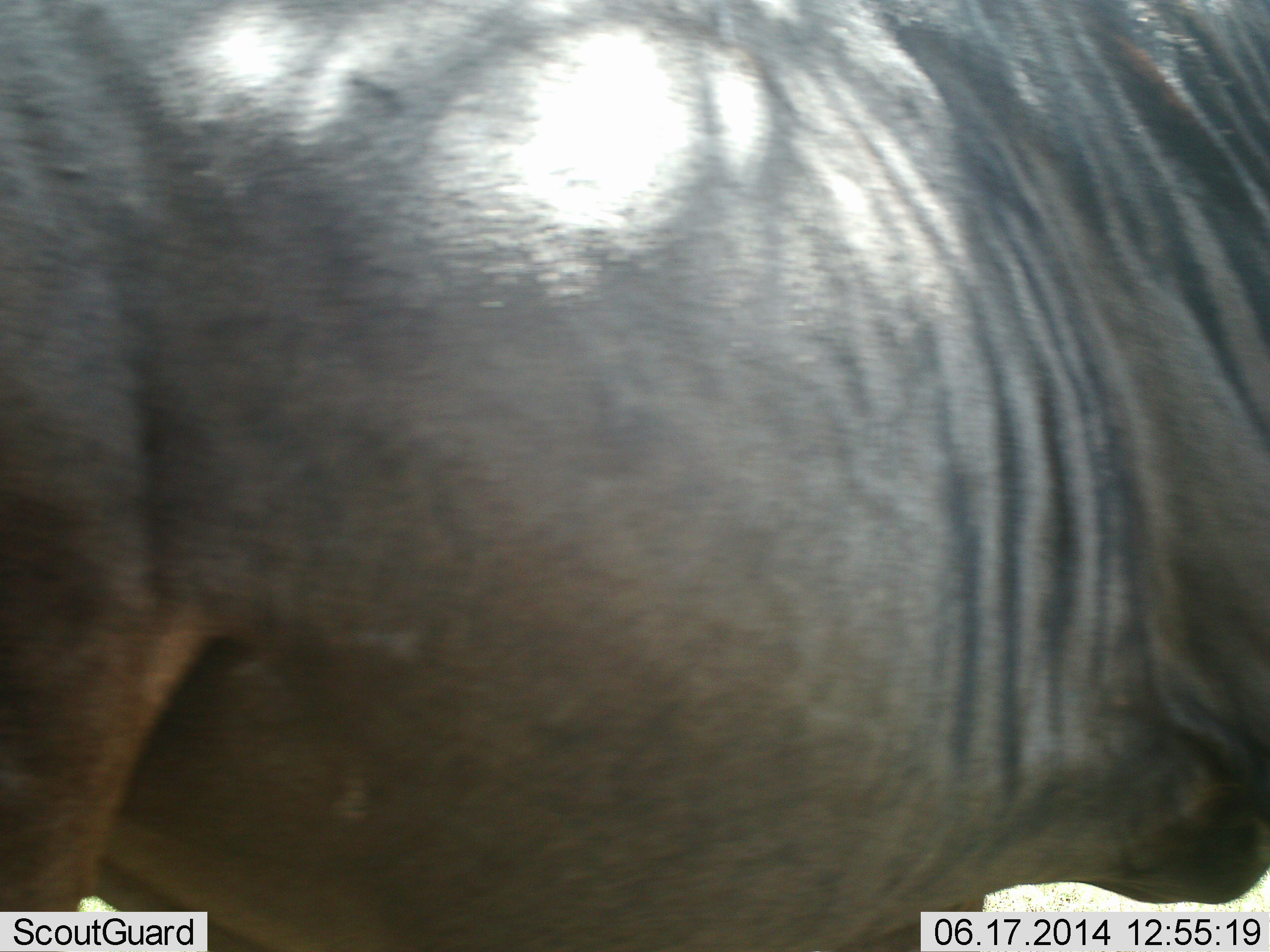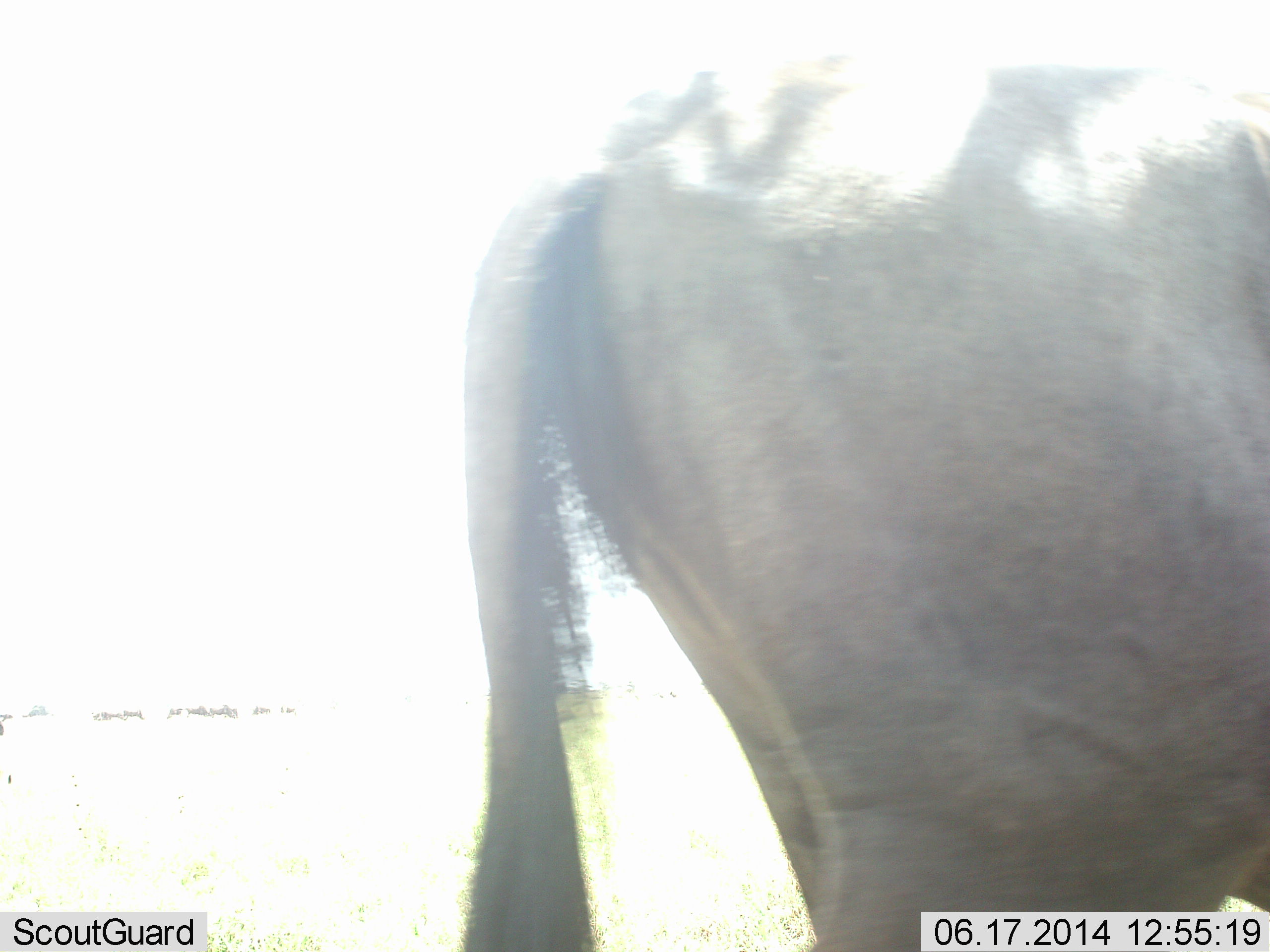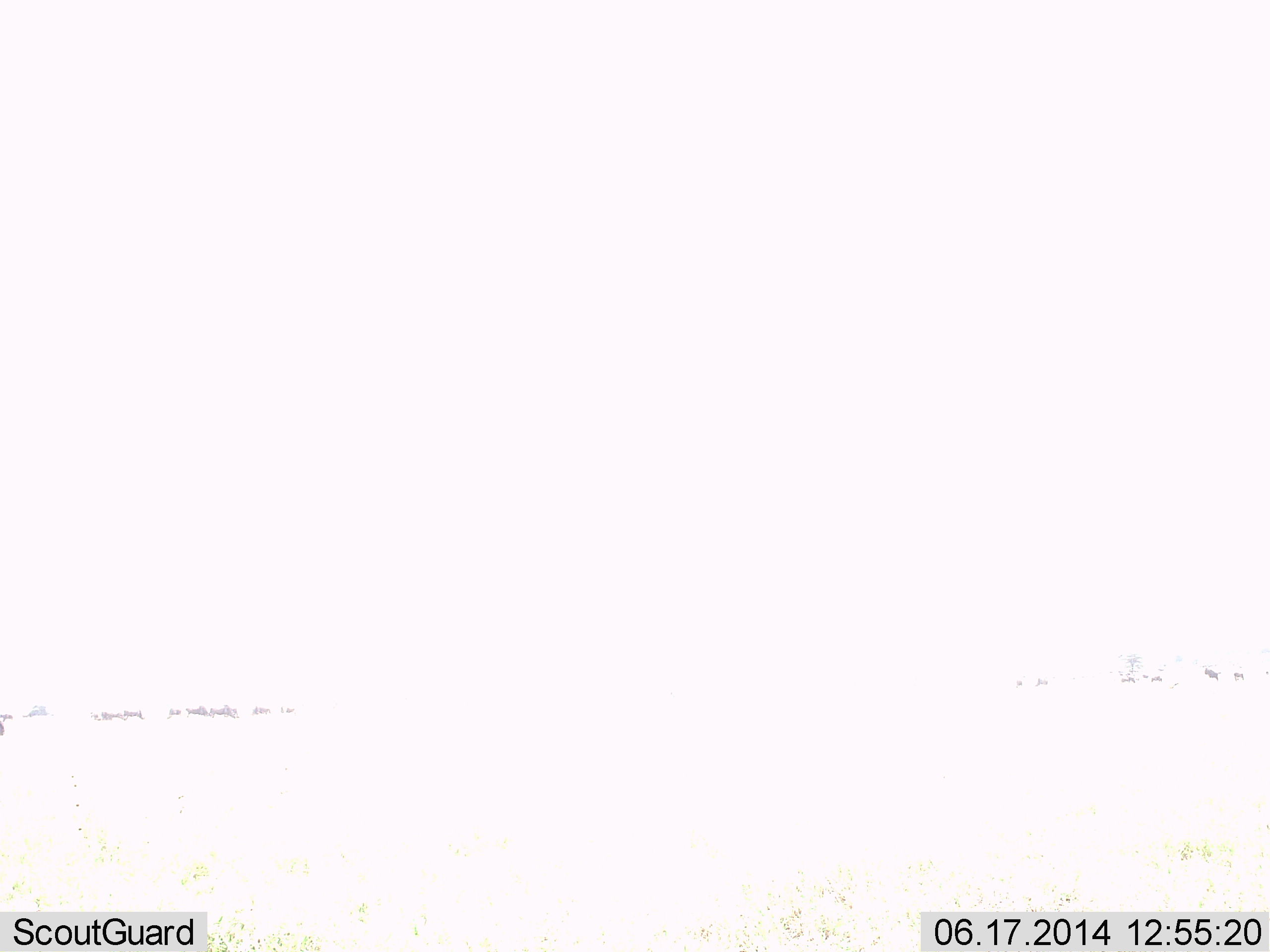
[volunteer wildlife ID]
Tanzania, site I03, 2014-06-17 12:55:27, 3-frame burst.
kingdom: Animalia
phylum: Chordata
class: Mammalia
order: Artiodactyla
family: Bovidae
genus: Connochaetes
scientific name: Connochaetes taurinus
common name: blue wildebeest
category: wildebeest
Wildebeest (blue wildebeest) (Connochaetes taurinus), count 1. Behavior (volunteer vote fractions): standing 30%, resting 0%, moving 70%, interacting 0%. Young present (vote fraction): 0%. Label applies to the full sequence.